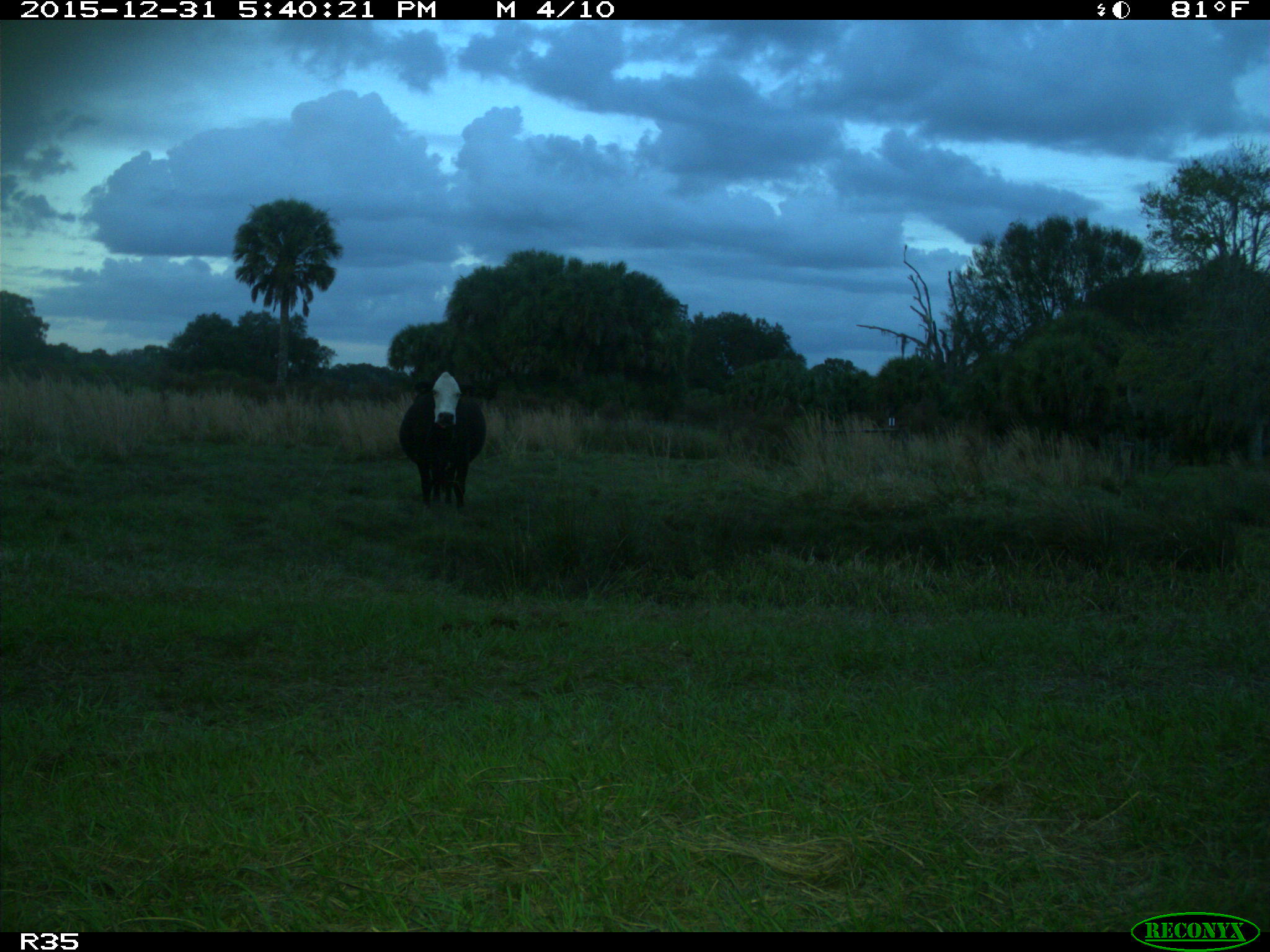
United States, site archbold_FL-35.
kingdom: Animalia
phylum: Chordata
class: Mammalia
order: Artiodactyla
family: Bovidae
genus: Bos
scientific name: Bos taurus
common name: domestic cow